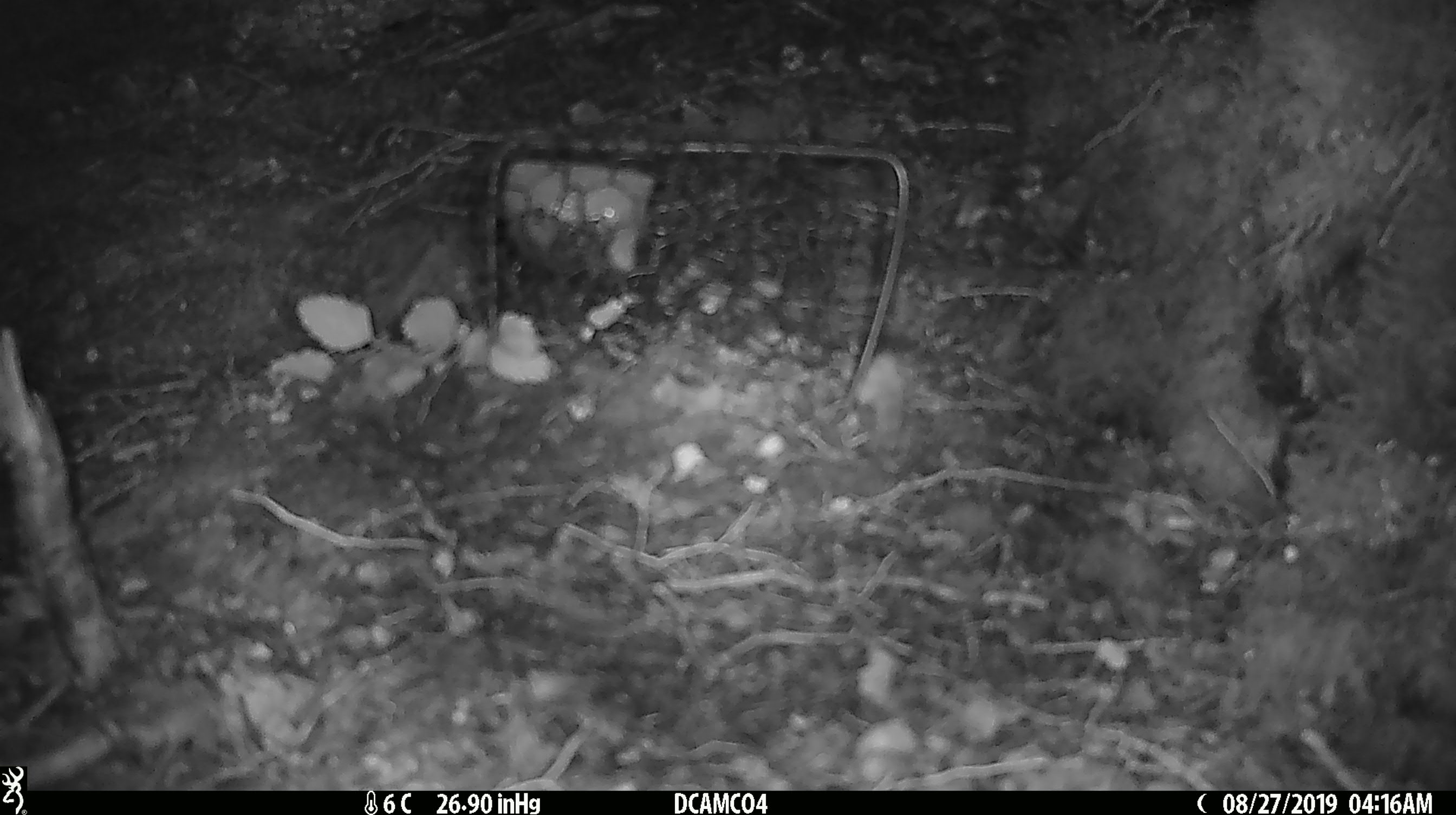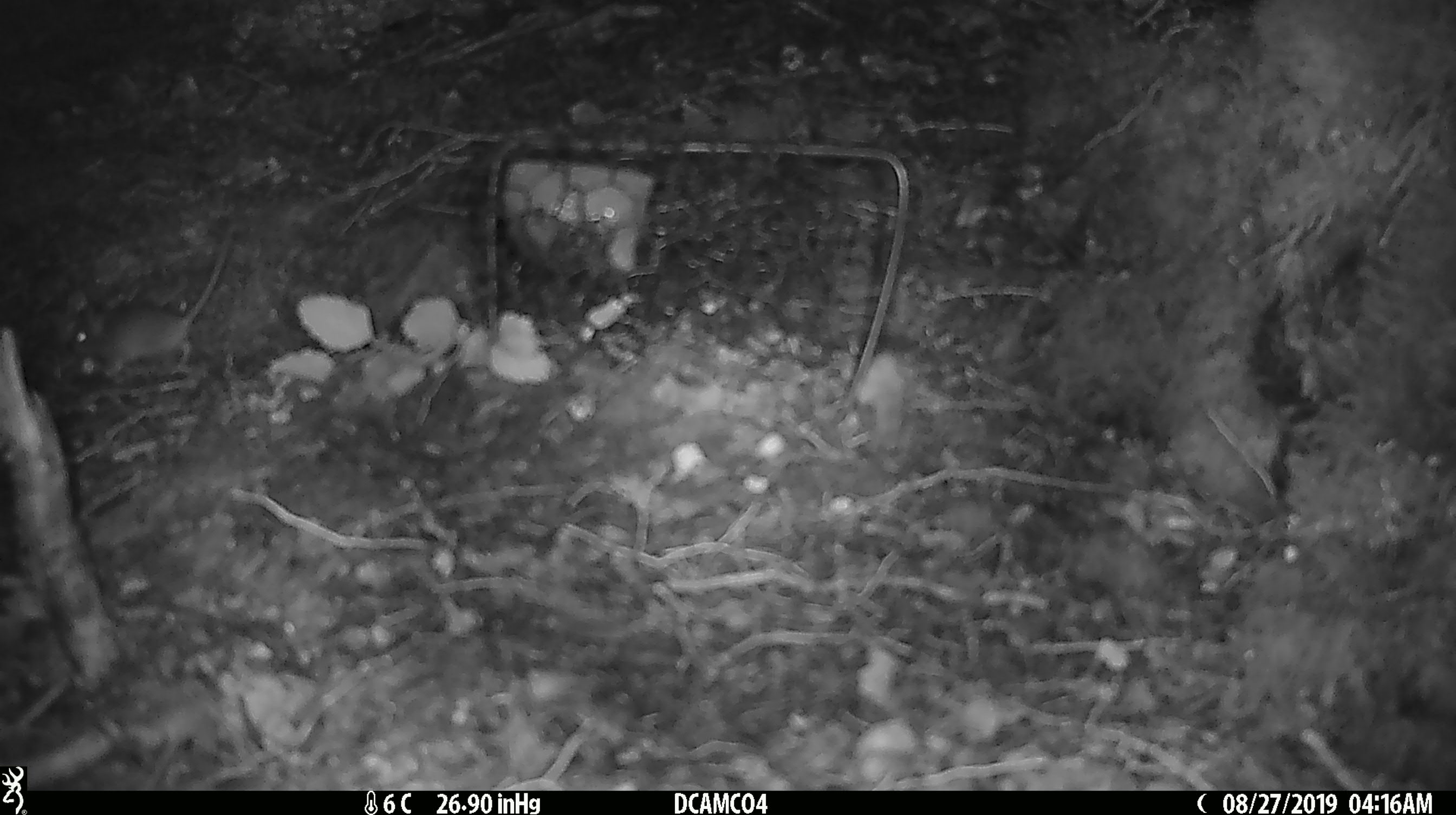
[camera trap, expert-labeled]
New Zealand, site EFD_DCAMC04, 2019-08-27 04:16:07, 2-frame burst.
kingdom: Animalia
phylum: Chordata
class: Mammalia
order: Rodentia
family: Muridae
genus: Mus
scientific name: Mus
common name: mouse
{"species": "mouse (Mus)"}